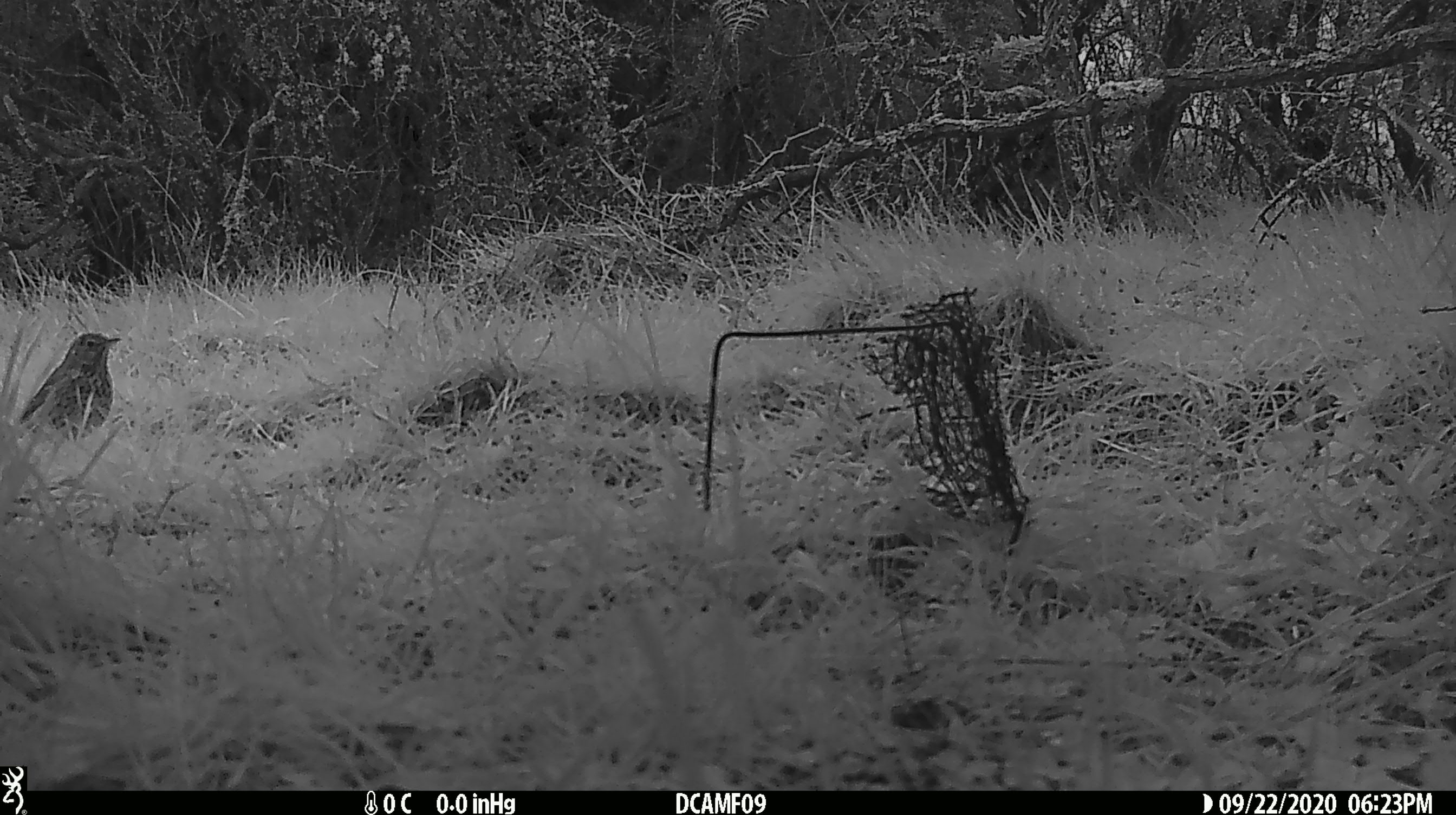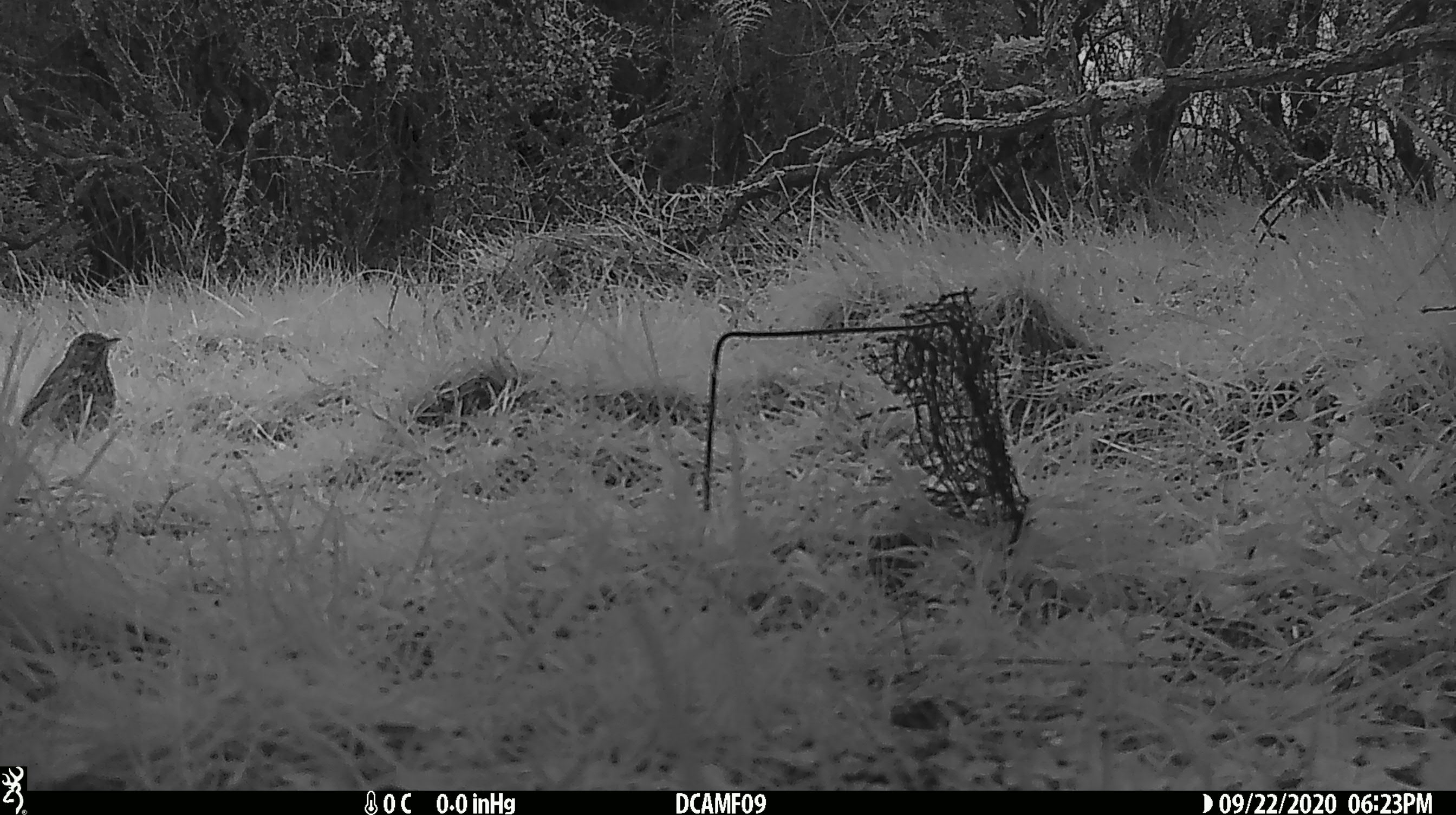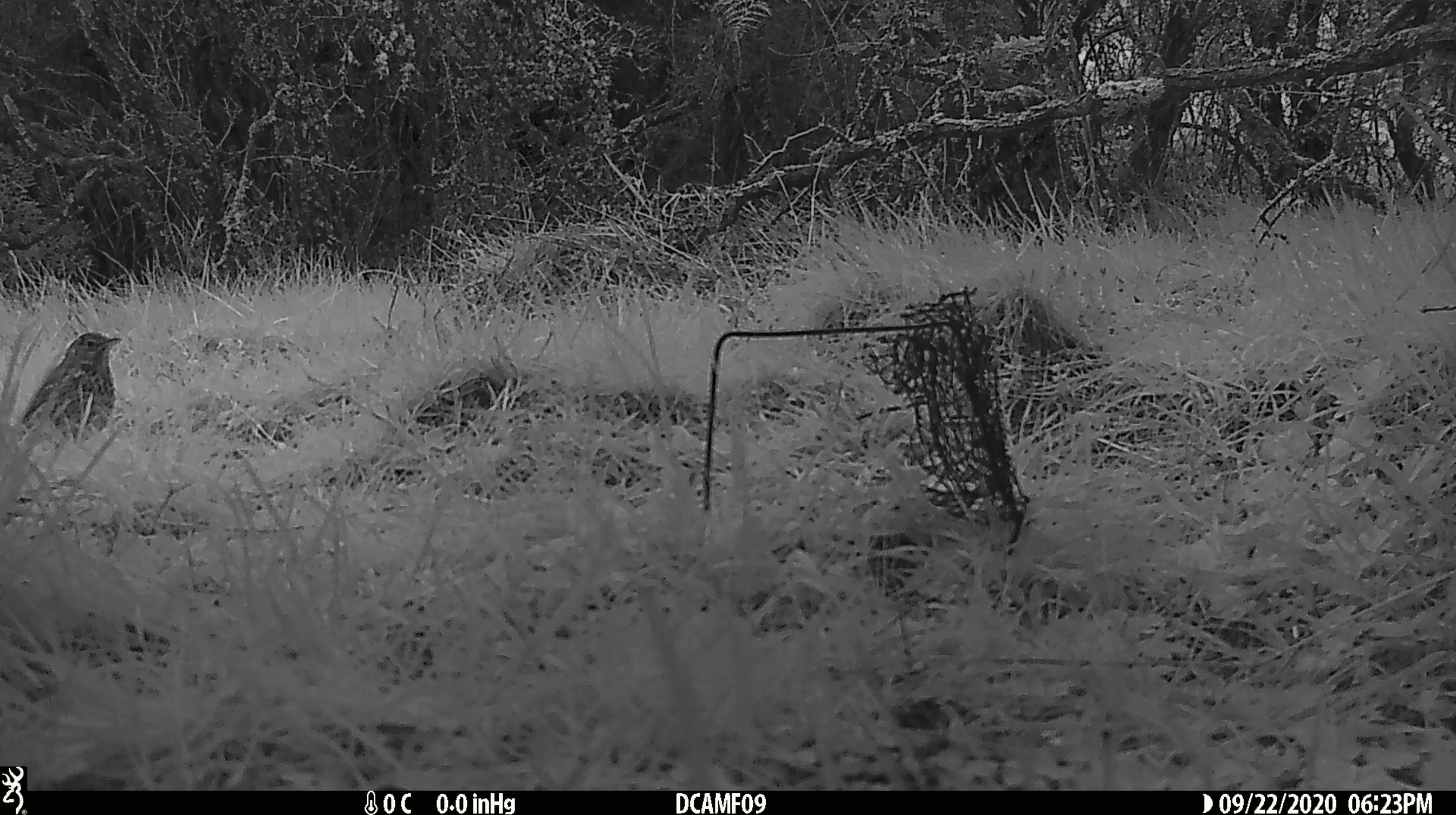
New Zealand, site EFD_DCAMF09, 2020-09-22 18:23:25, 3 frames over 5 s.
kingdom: Animalia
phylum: Chordata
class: Aves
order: Passeriformes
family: Turdidae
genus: Turdus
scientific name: Turdus philomelos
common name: song thrush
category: thrush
Thrush (song thrush) (Turdus philomelos).